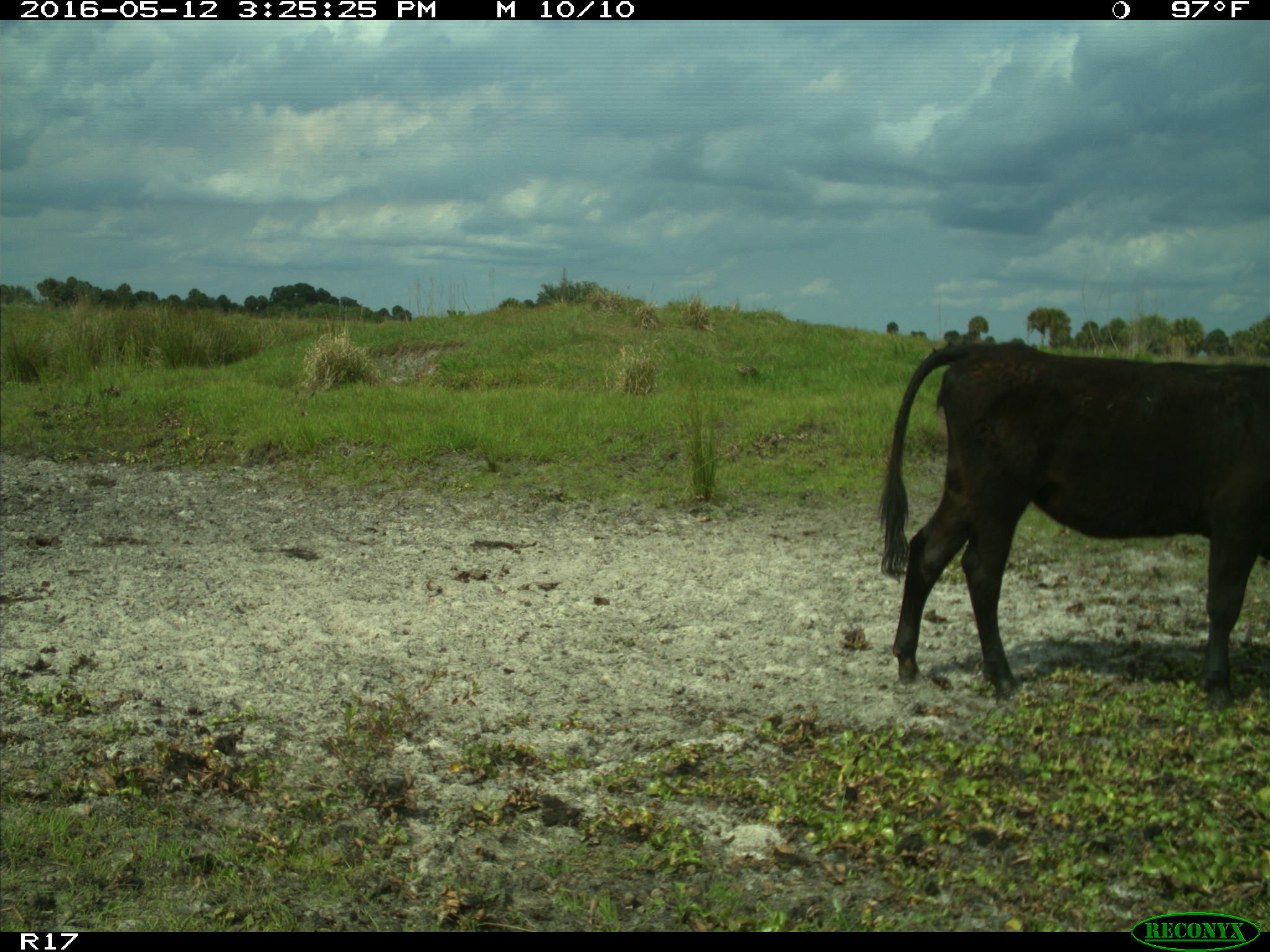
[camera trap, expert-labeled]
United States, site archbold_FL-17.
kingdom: Animalia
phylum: Chordata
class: Mammalia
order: Artiodactyla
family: Bovidae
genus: Bos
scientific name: Bos taurus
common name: domestic cow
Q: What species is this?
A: Bos taurus (domestic cow).